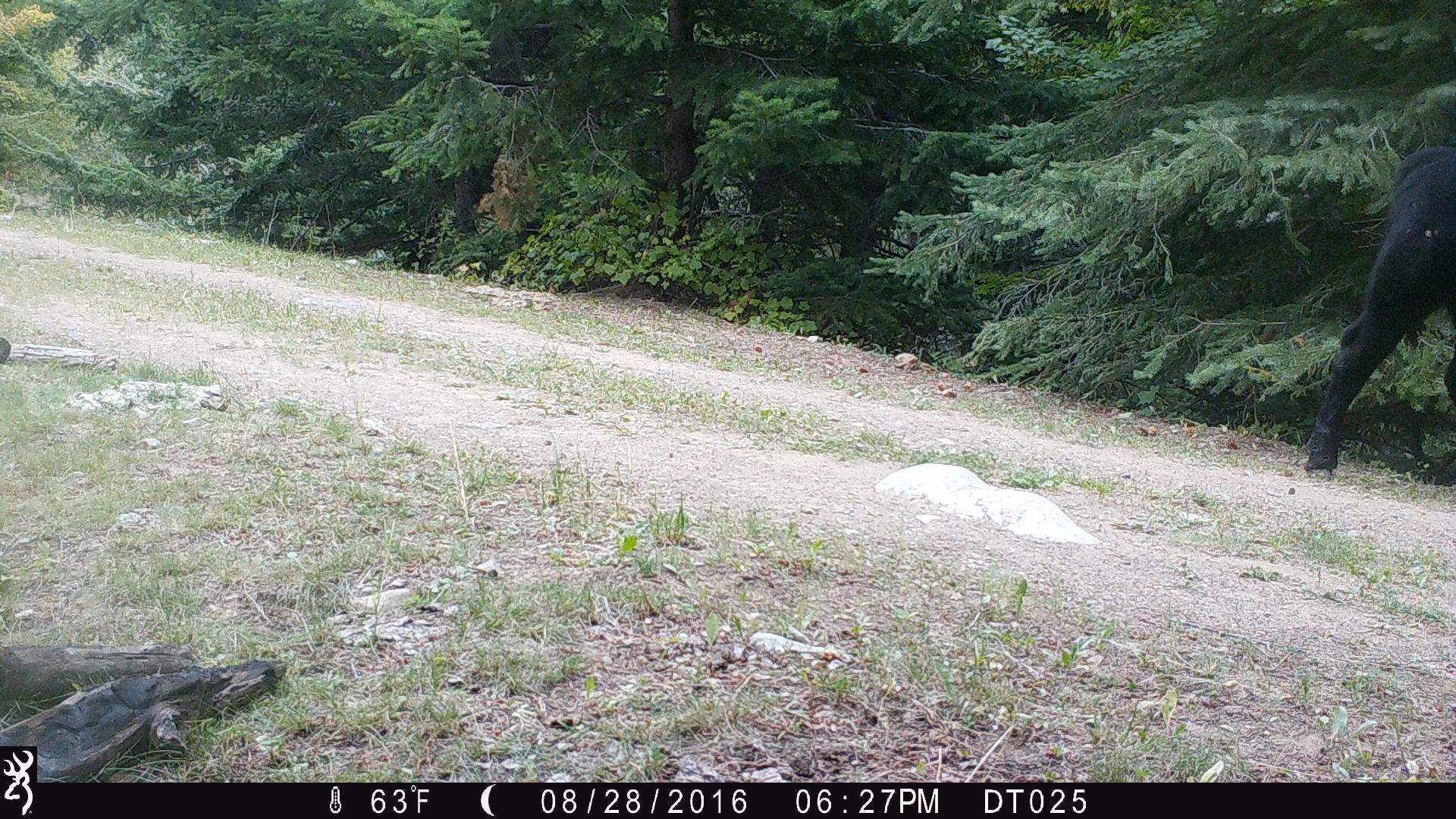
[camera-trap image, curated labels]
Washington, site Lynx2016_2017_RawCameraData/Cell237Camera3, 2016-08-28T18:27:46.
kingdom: Animalia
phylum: Chordata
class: Mammalia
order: Artiodactyla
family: Bovidae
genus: Bos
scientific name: Bos taurus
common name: domestic cattle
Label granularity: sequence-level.